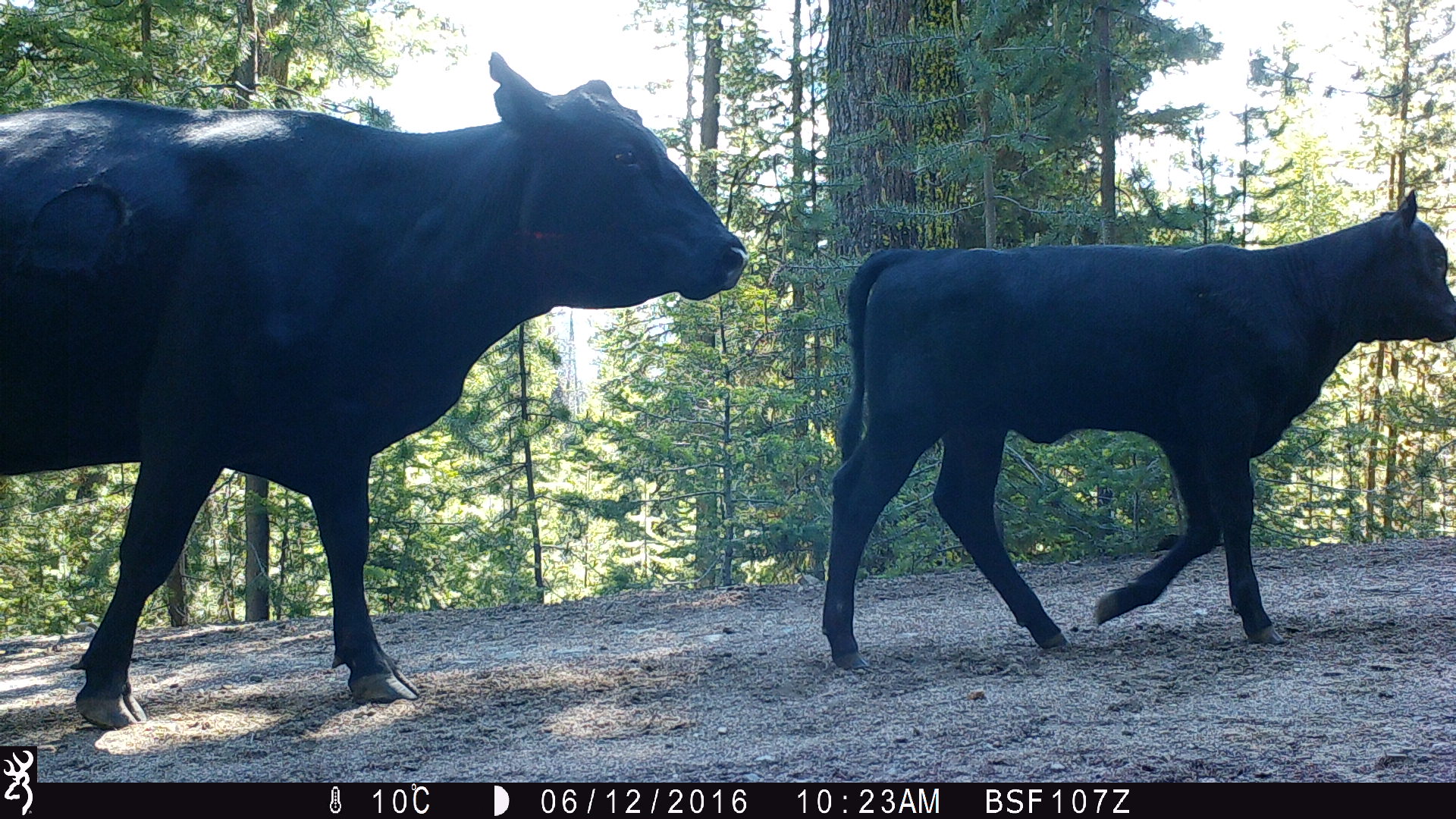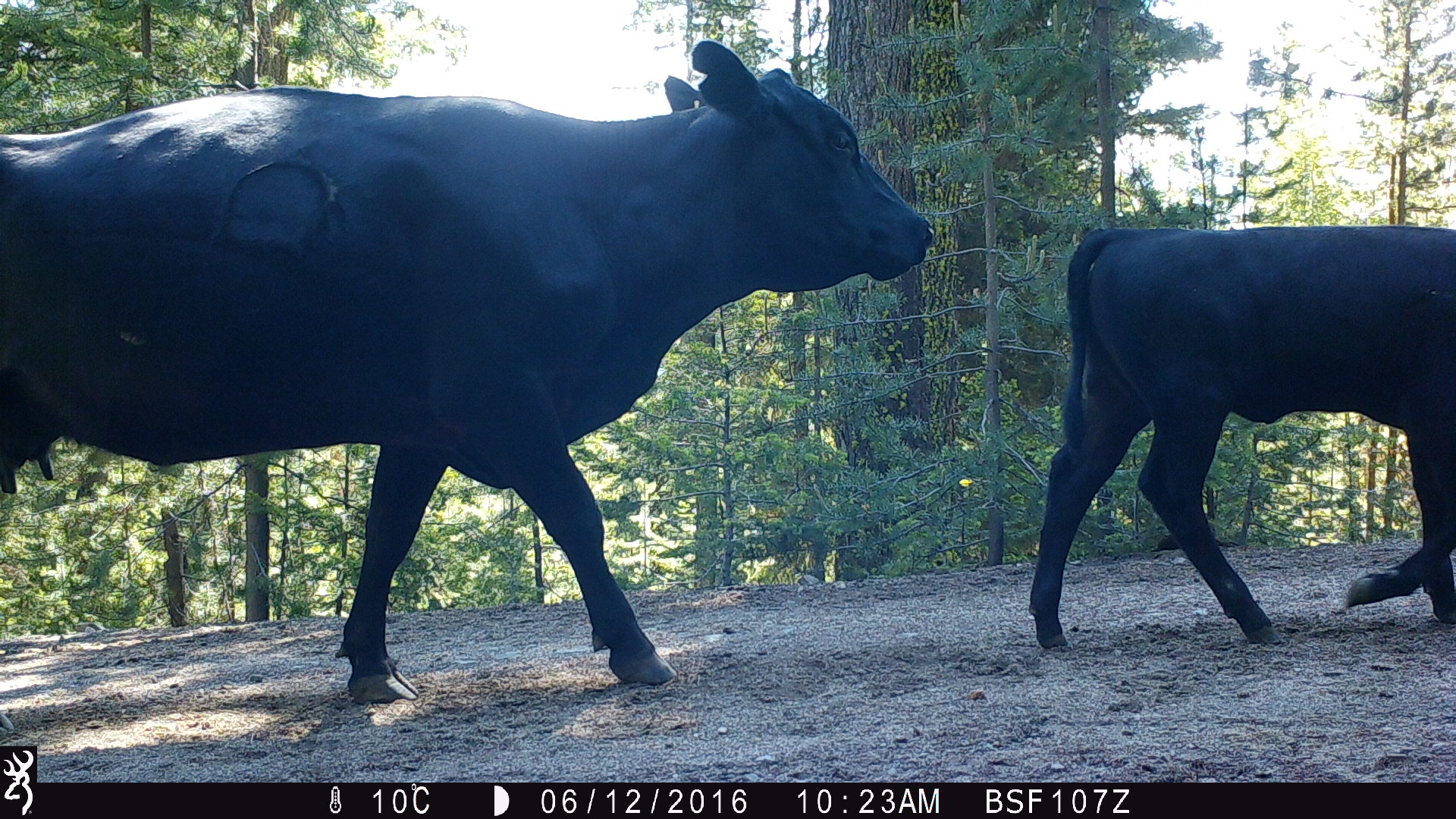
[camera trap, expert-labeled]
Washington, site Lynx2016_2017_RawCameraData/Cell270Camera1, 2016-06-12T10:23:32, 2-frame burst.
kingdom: Animalia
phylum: Chordata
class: Mammalia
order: Artiodactyla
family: Bovidae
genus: Bos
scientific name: Bos taurus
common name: domestic cattle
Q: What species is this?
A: Domestic cattle (Bos taurus).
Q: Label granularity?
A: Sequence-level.